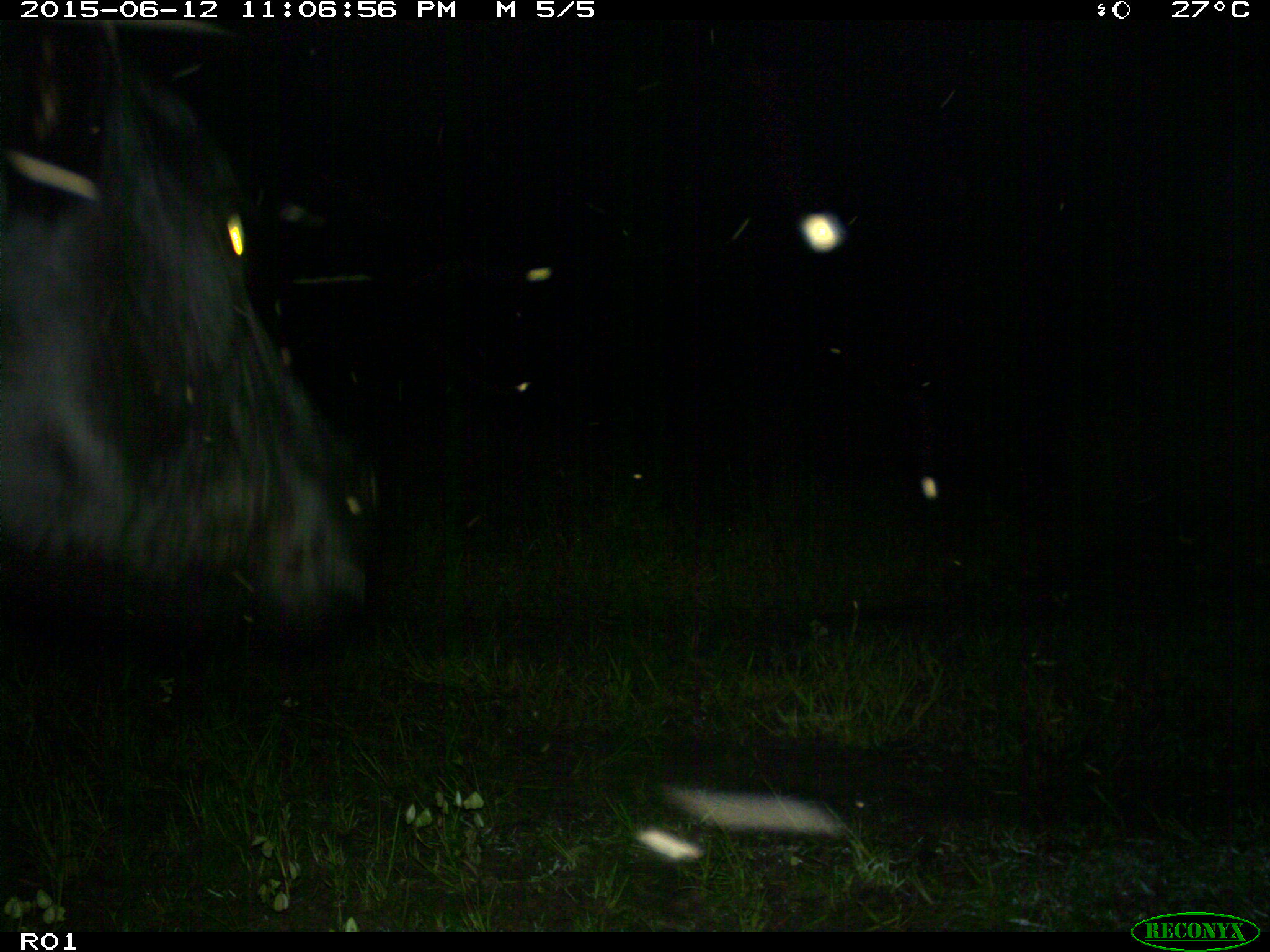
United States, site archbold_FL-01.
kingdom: Animalia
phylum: Chordata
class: Mammalia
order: Artiodactyla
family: Bovidae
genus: Bos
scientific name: Bos taurus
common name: domestic cow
Bos taurus (domestic cow).